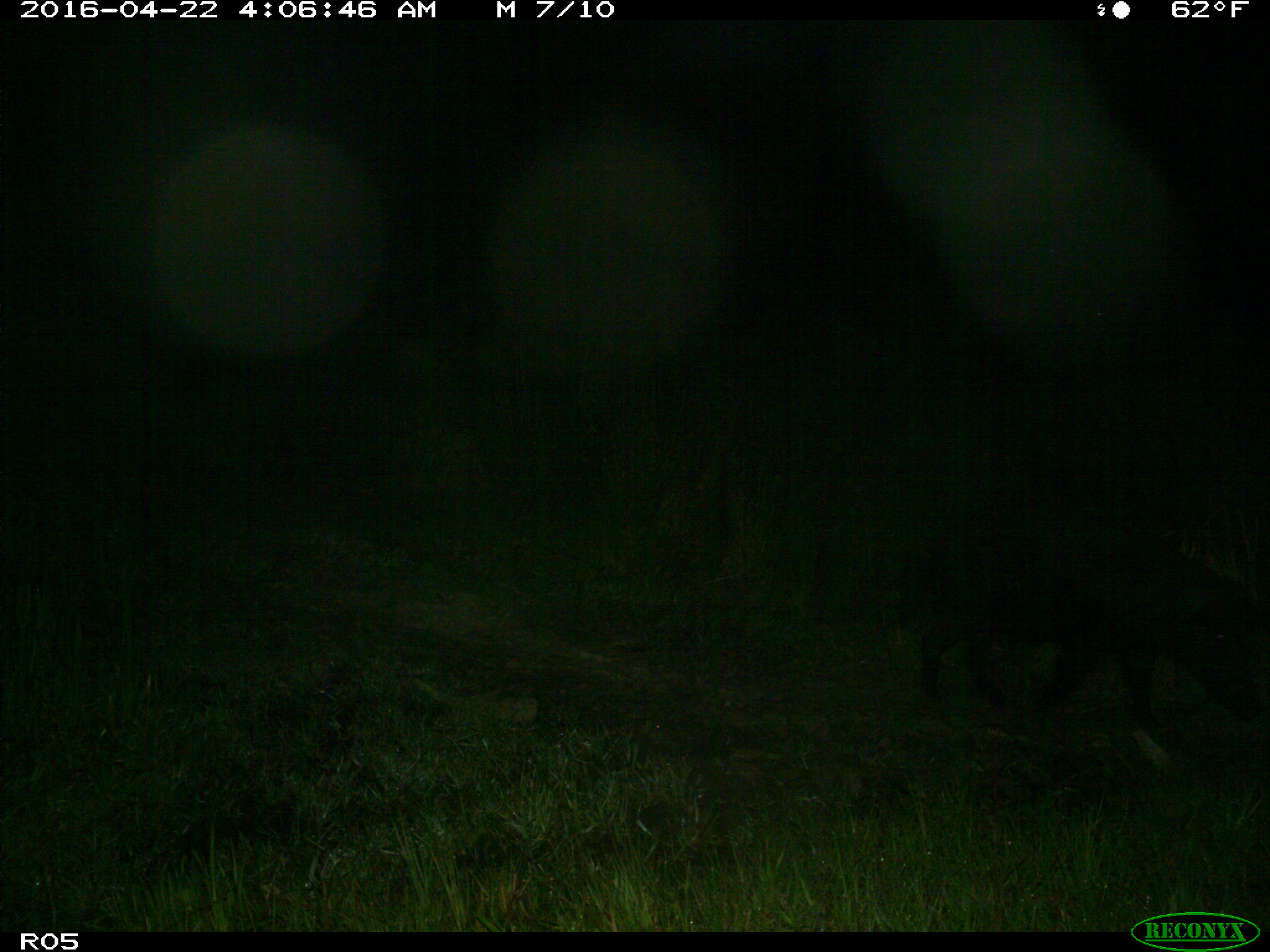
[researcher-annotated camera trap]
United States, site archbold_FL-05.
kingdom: Animalia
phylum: Chordata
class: Mammalia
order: Artiodactyla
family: Suidae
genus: Sus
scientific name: Sus scrofa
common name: wild boar